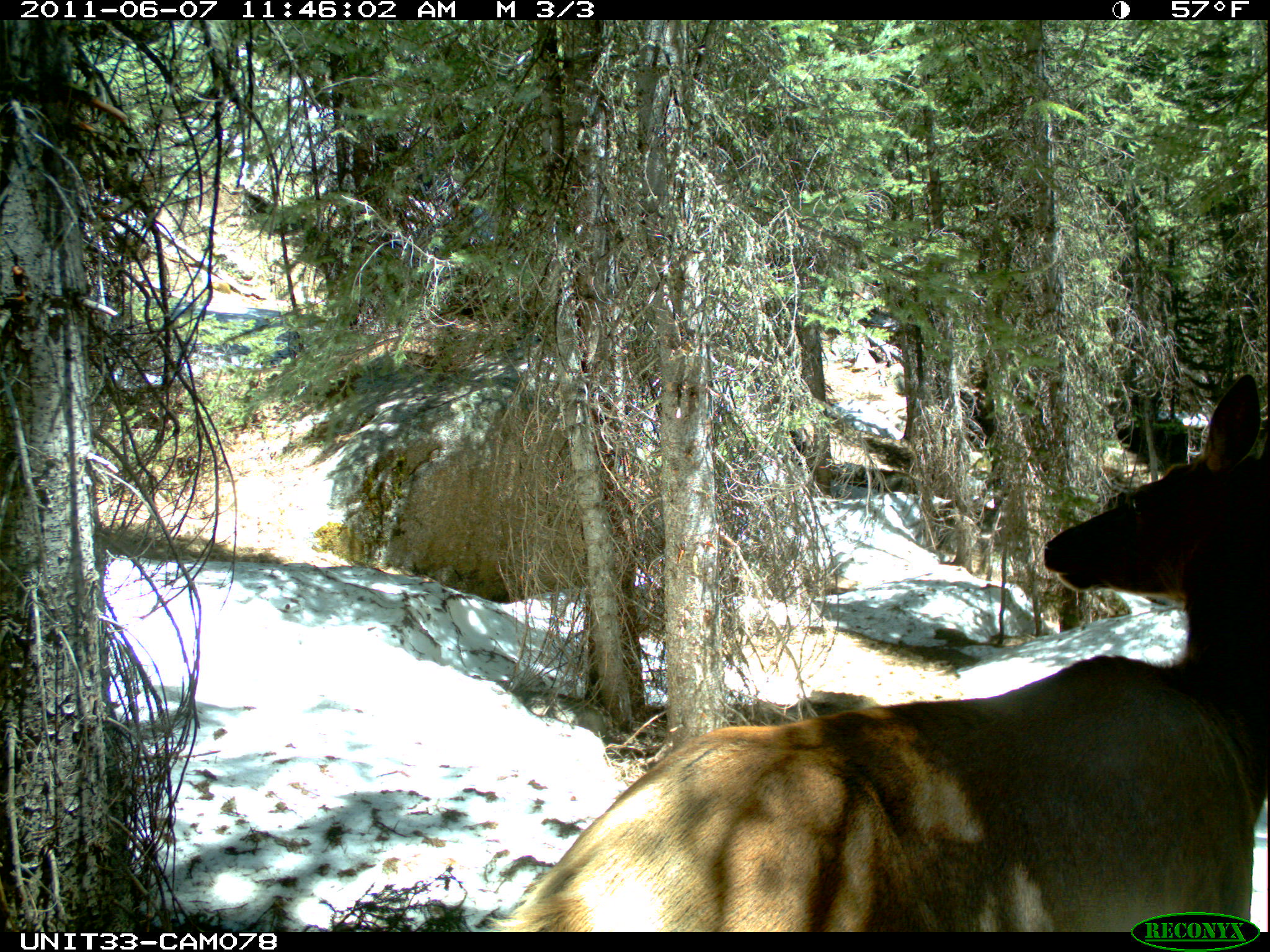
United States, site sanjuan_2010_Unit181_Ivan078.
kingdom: Animalia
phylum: Chordata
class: Mammalia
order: Artiodactyla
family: Cervidae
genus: Cervus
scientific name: Cervus elaphus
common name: red deer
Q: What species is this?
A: Cervus elaphus (red deer).